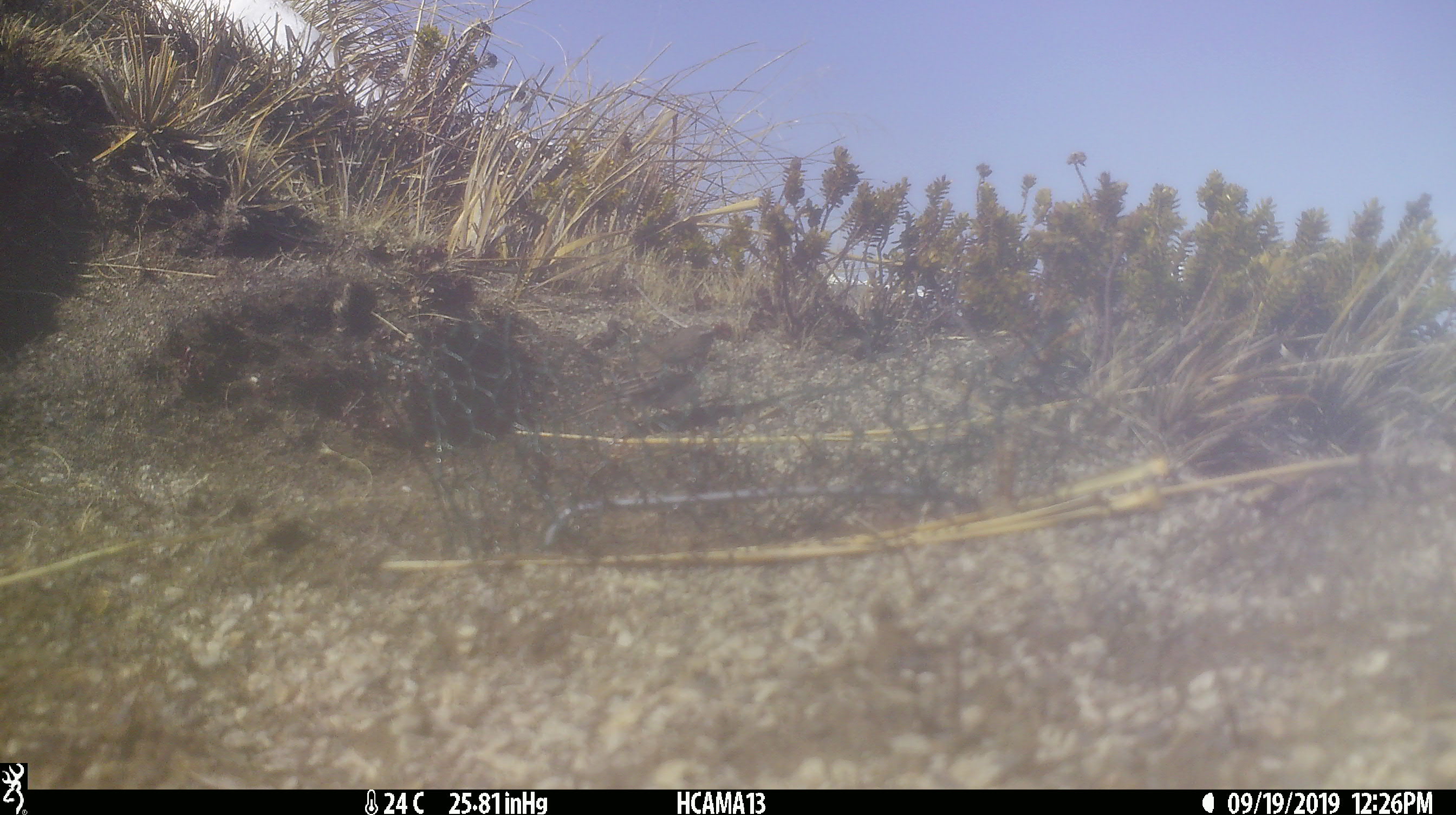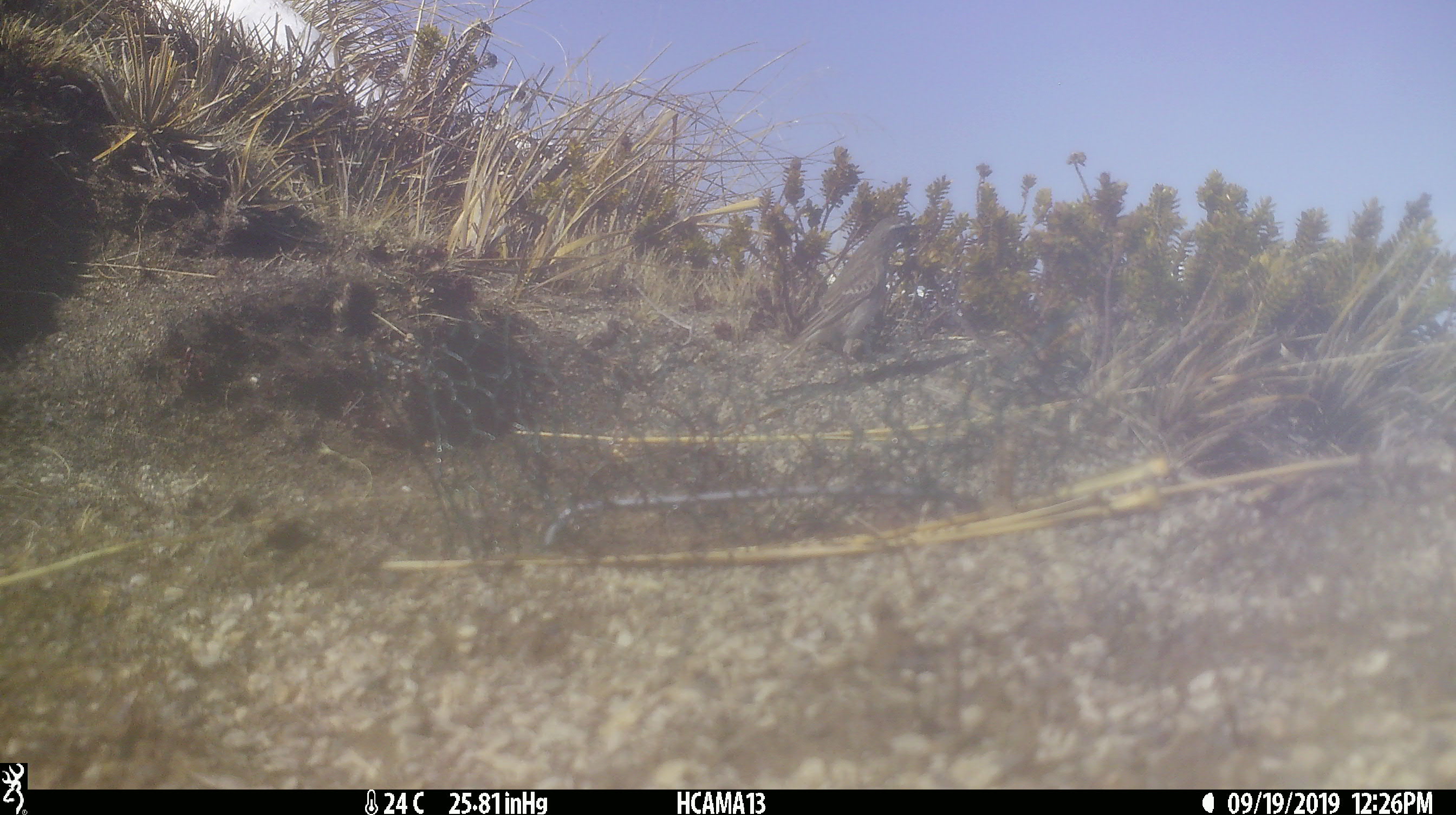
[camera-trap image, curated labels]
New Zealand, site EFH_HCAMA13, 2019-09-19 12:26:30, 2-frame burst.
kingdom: Animalia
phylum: Chordata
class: Aves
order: Passeriformes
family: Motacillidae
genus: Anthus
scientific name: Anthus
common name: pipit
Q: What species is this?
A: Pipit (Anthus).